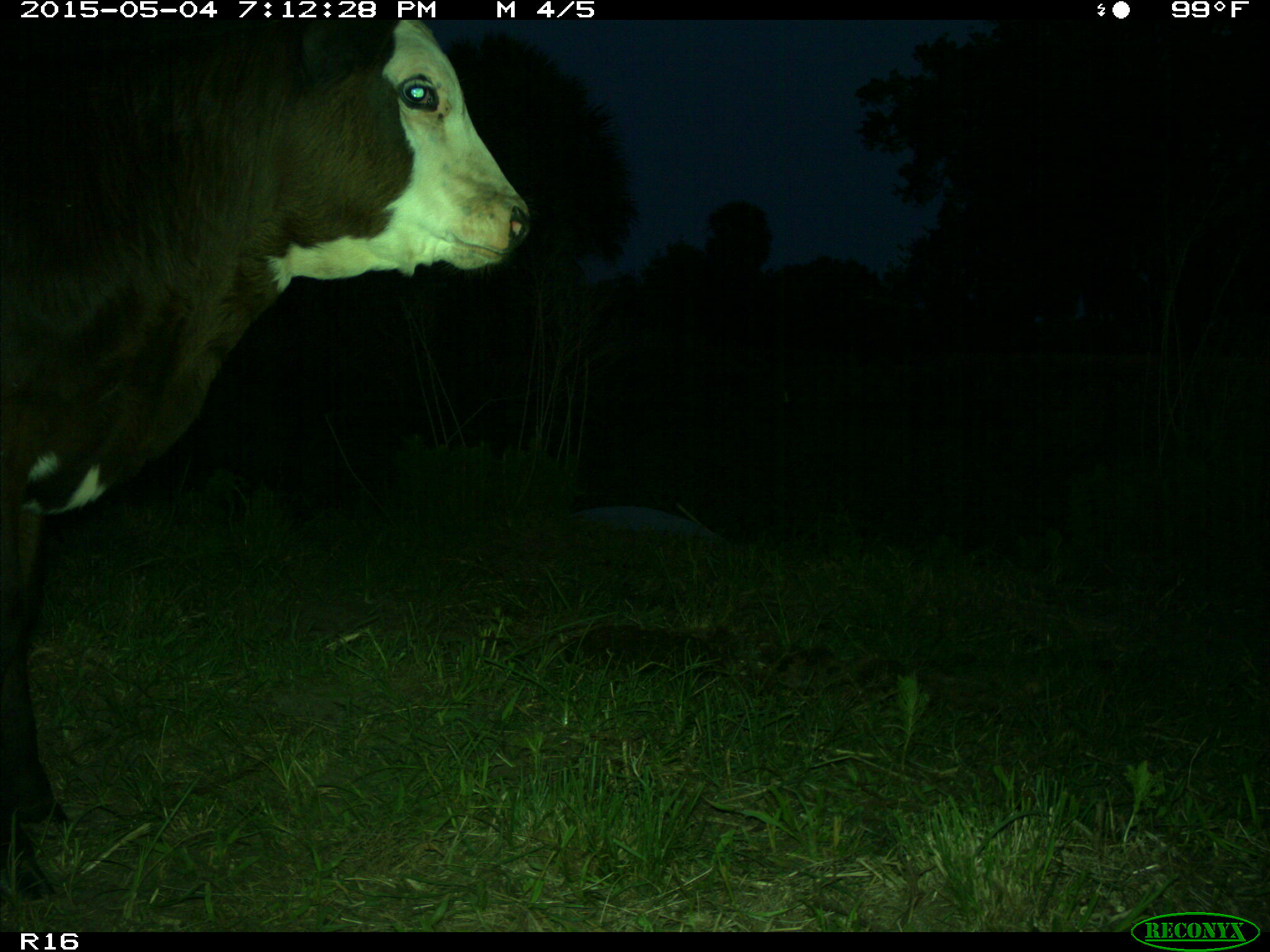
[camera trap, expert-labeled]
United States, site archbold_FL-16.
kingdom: Animalia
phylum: Chordata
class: Mammalia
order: Artiodactyla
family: Bovidae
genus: Bos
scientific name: Bos taurus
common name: domestic cow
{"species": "Bos taurus (domestic cow)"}